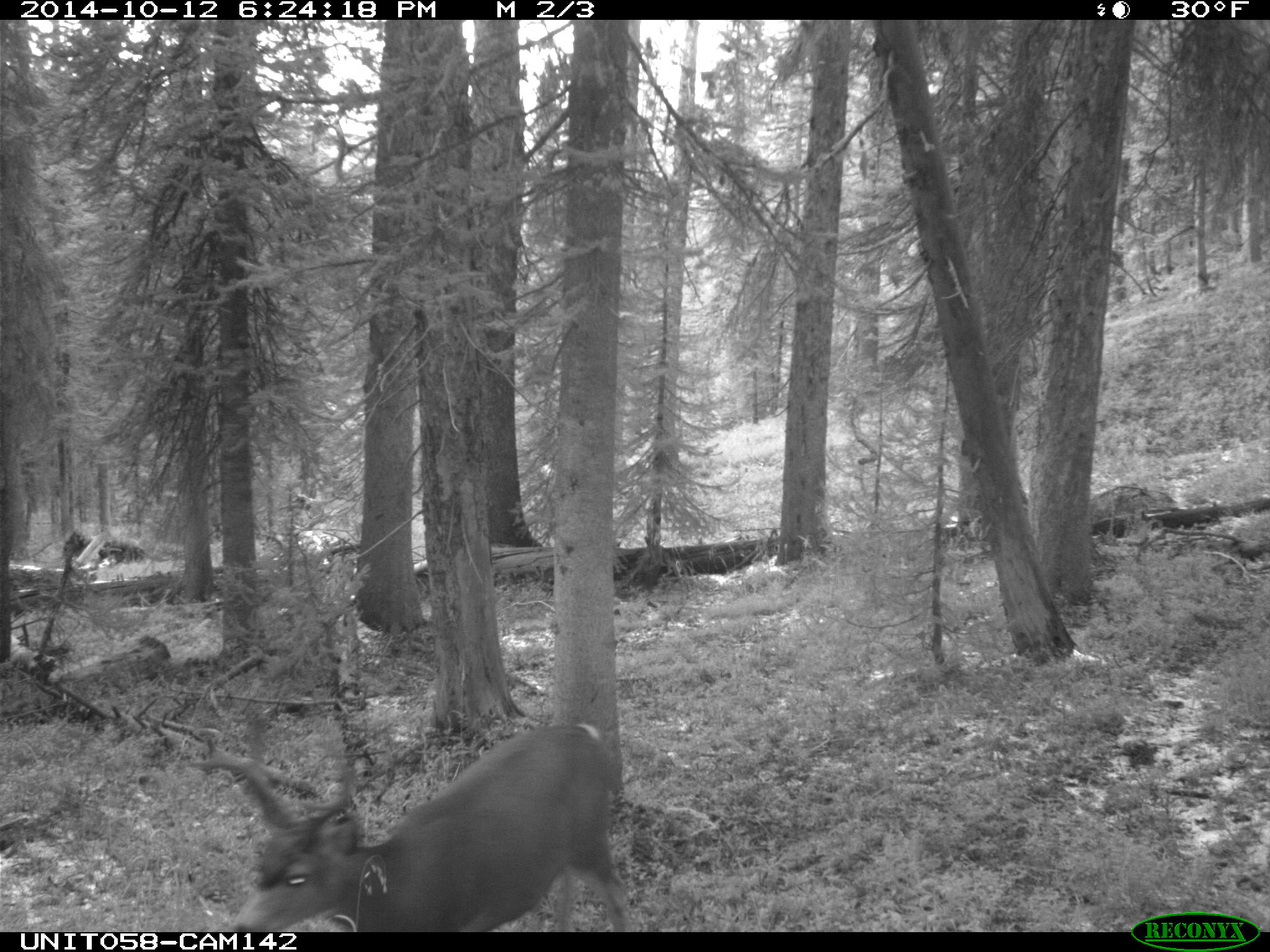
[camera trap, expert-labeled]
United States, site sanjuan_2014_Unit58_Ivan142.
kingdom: Animalia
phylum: Chordata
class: Mammalia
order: Artiodactyla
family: Cervidae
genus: Odocoileus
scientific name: Odocoileus hemionus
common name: mule deer